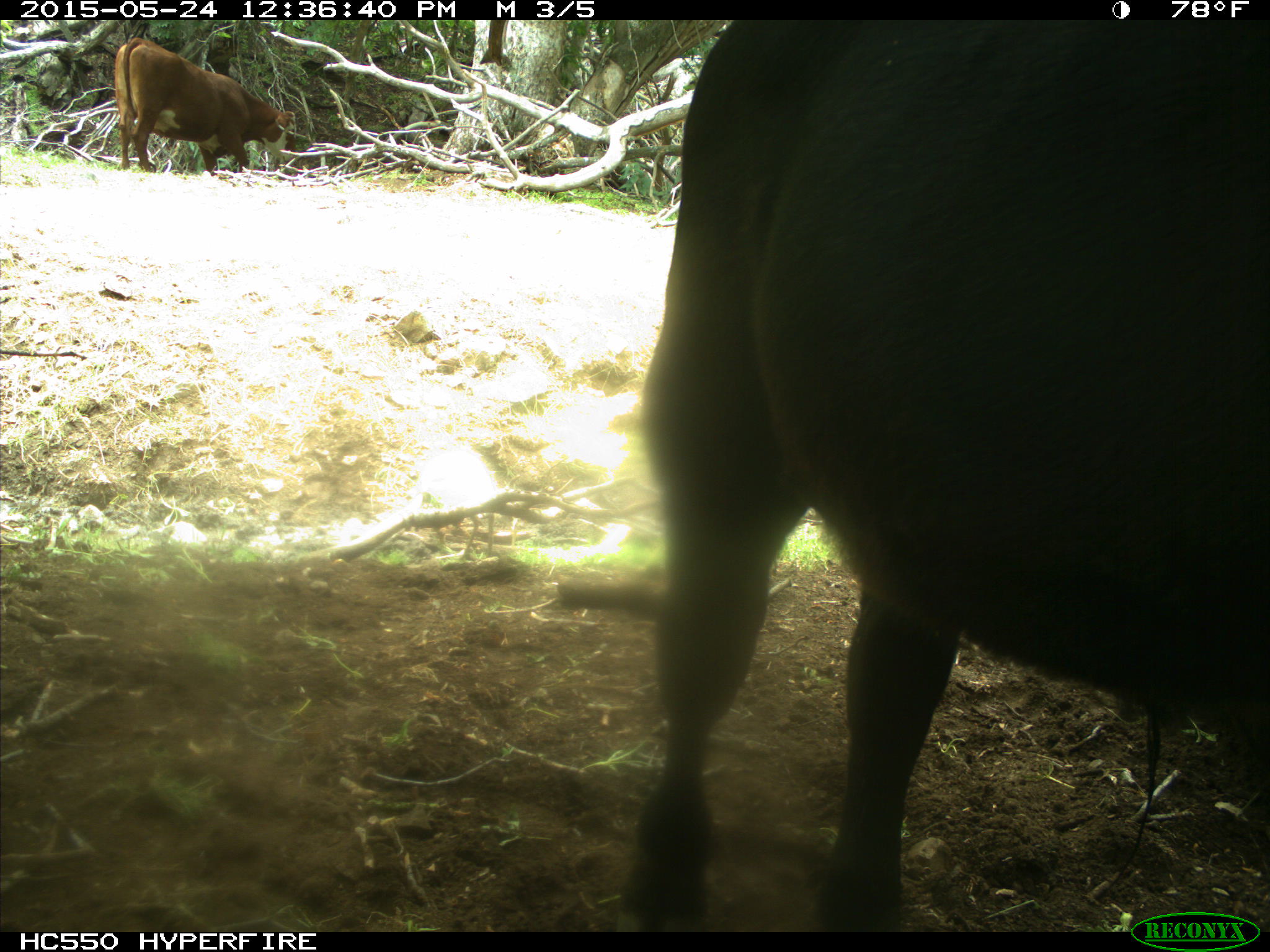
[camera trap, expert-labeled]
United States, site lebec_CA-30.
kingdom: Animalia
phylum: Chordata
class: Mammalia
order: Artiodactyla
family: Bovidae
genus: Bos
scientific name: Bos taurus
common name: domestic cow